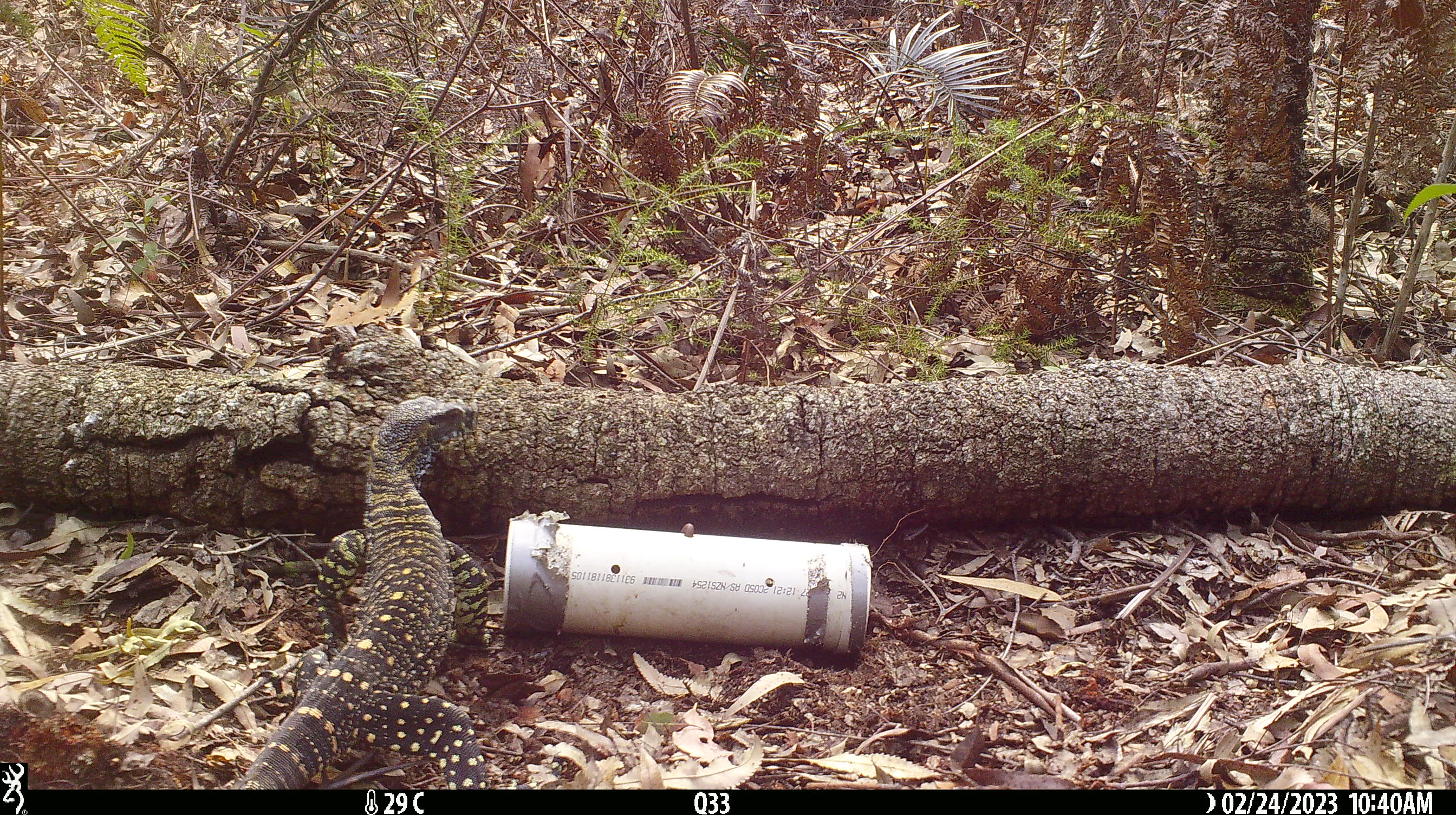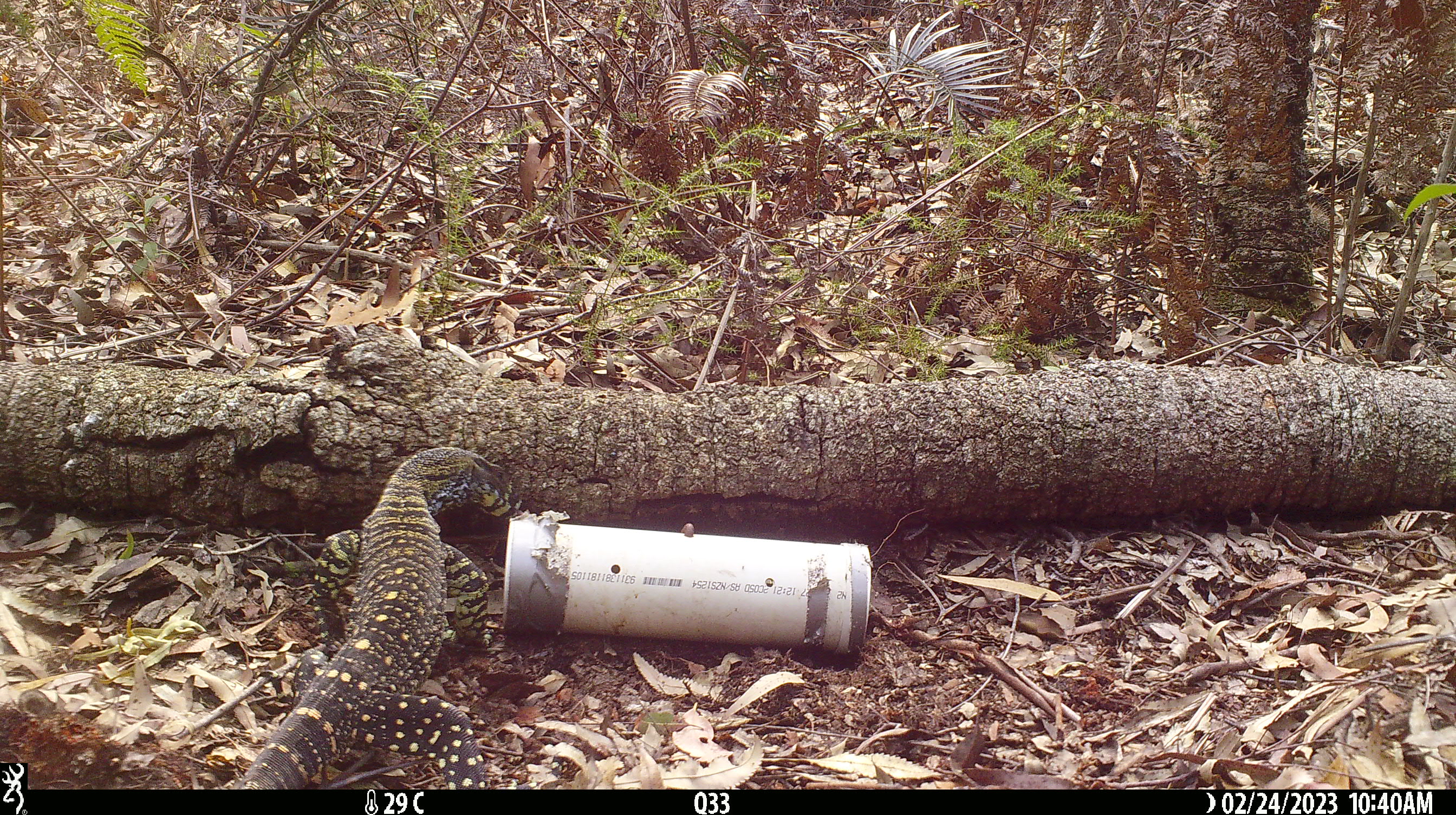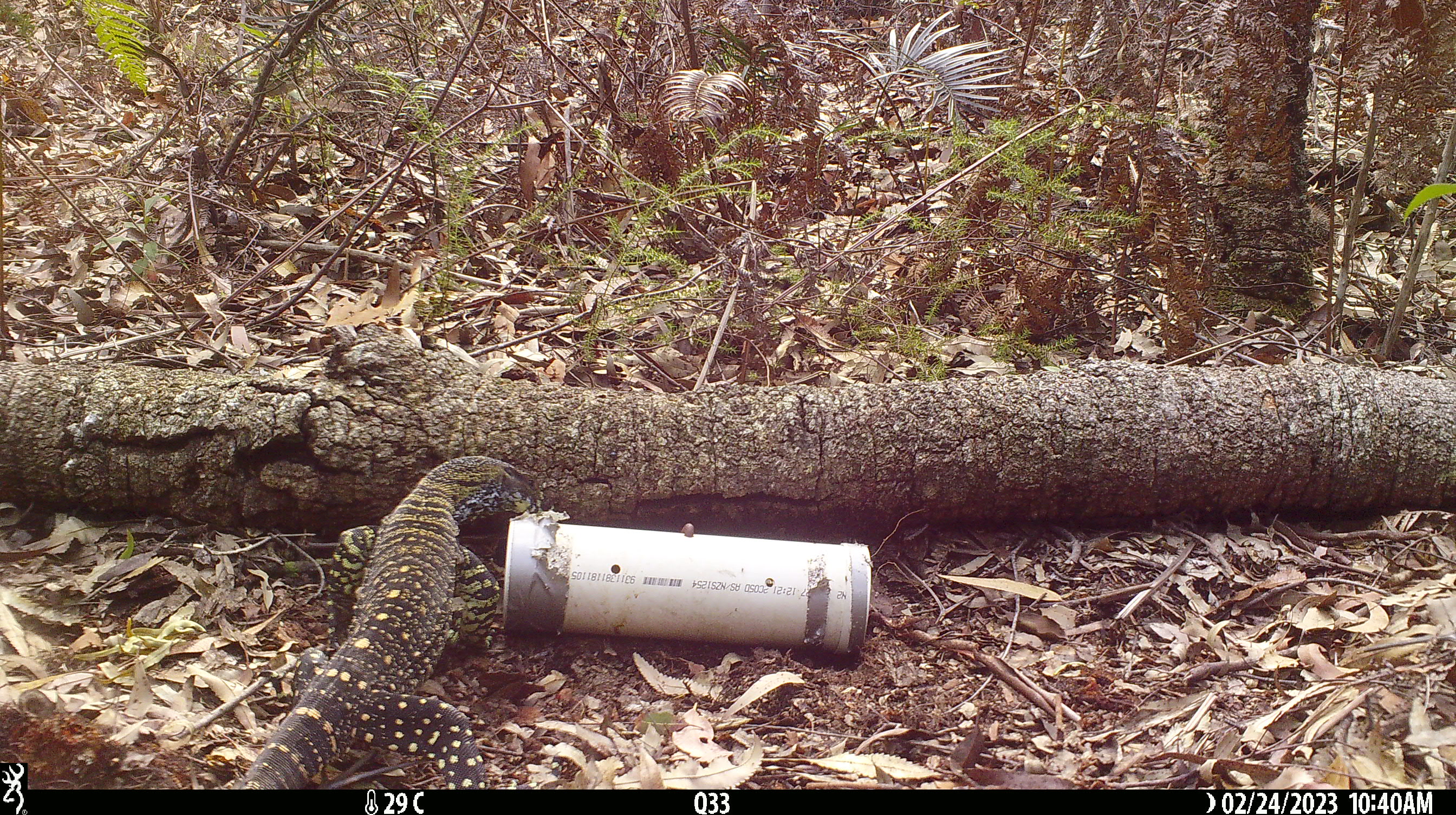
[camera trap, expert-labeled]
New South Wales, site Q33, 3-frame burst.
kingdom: Animalia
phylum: Chordata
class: Reptilia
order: Squamata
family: Varanidae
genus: Varanus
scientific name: Varanus varius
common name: lace monitor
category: goanna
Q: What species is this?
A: Goanna (lace monitor) (Varanus varius).